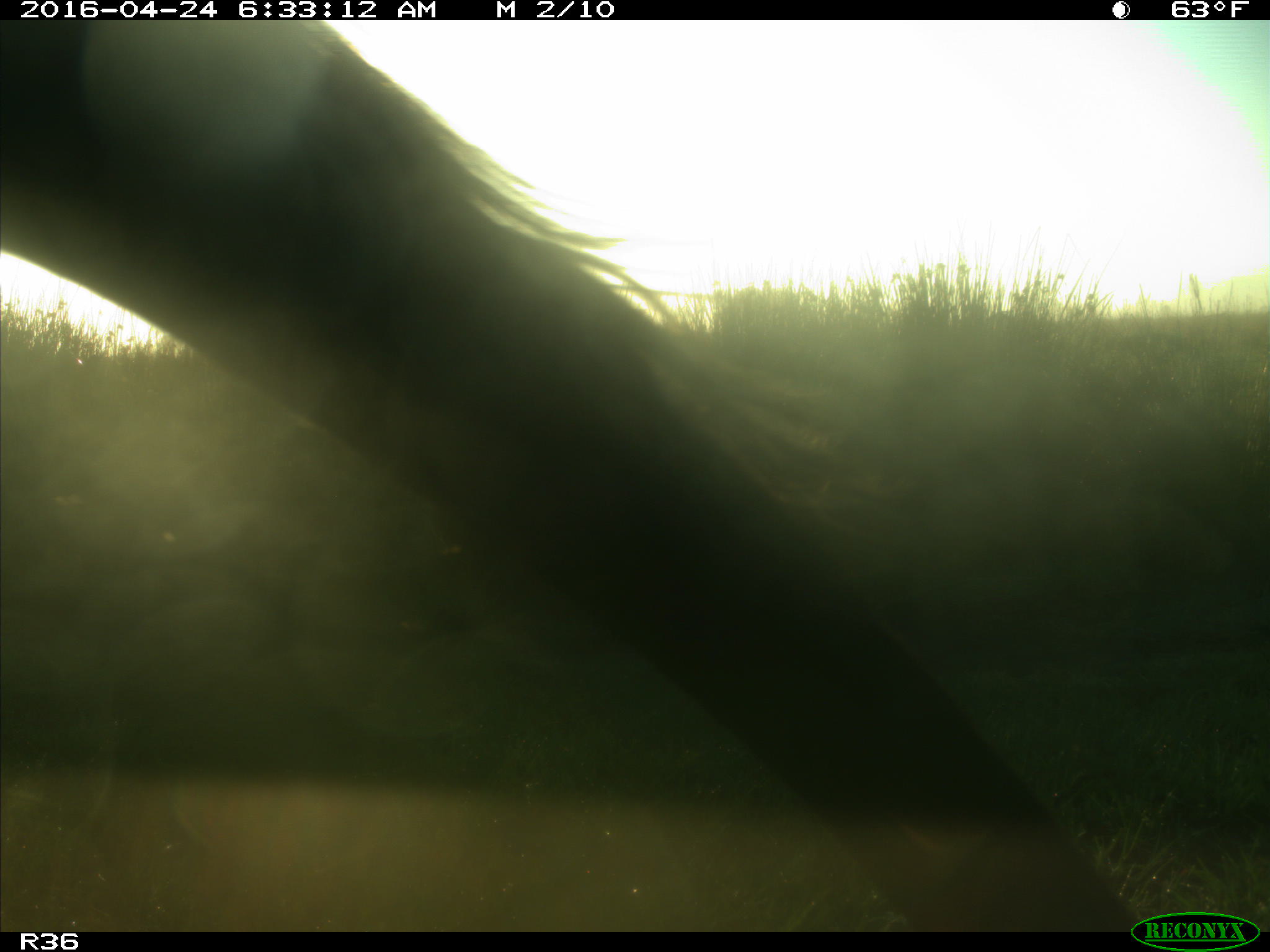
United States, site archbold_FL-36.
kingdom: Animalia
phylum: Chordata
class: Mammalia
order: Artiodactyla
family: Bovidae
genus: Bos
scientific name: Bos taurus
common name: domestic cow